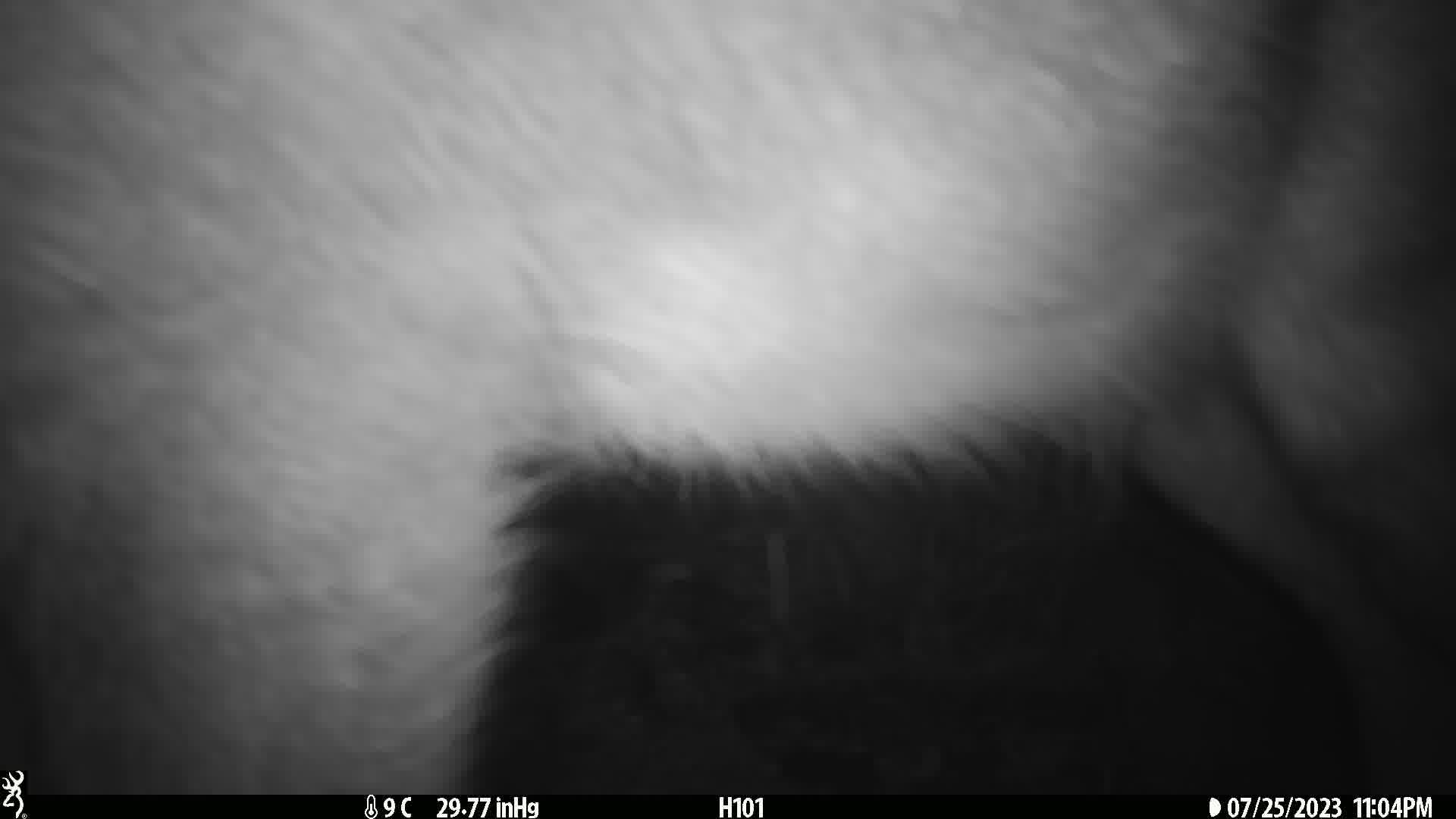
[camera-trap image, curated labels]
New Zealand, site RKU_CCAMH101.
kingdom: Animalia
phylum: Chordata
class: Mammalia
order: Artiodactyla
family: Cervidae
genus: Odocoileus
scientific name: Odocoileus virginianus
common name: white-tailed deer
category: white tailed deer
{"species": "white tailed deer (white-tailed deer) (Odocoileus virginianus)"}